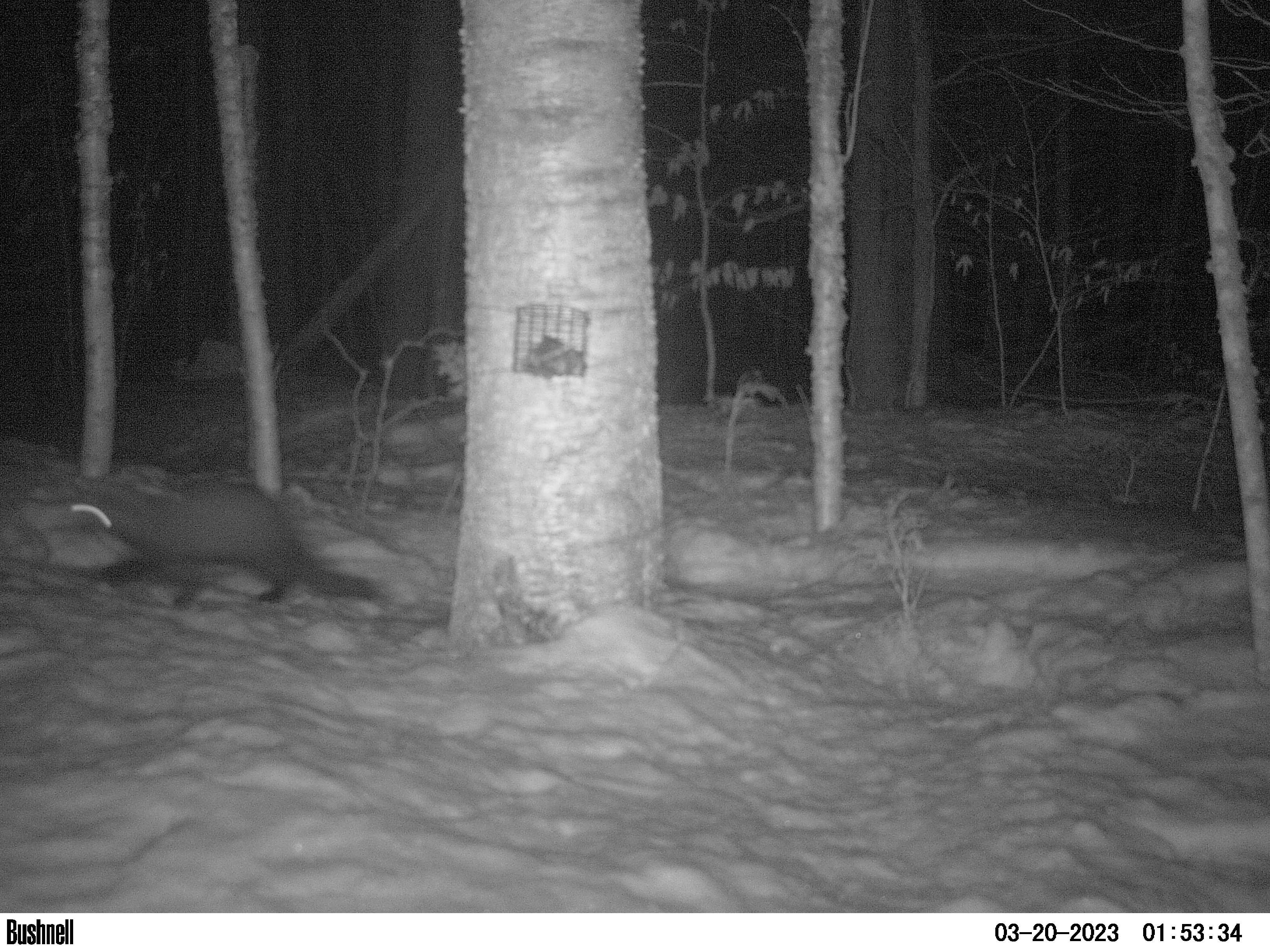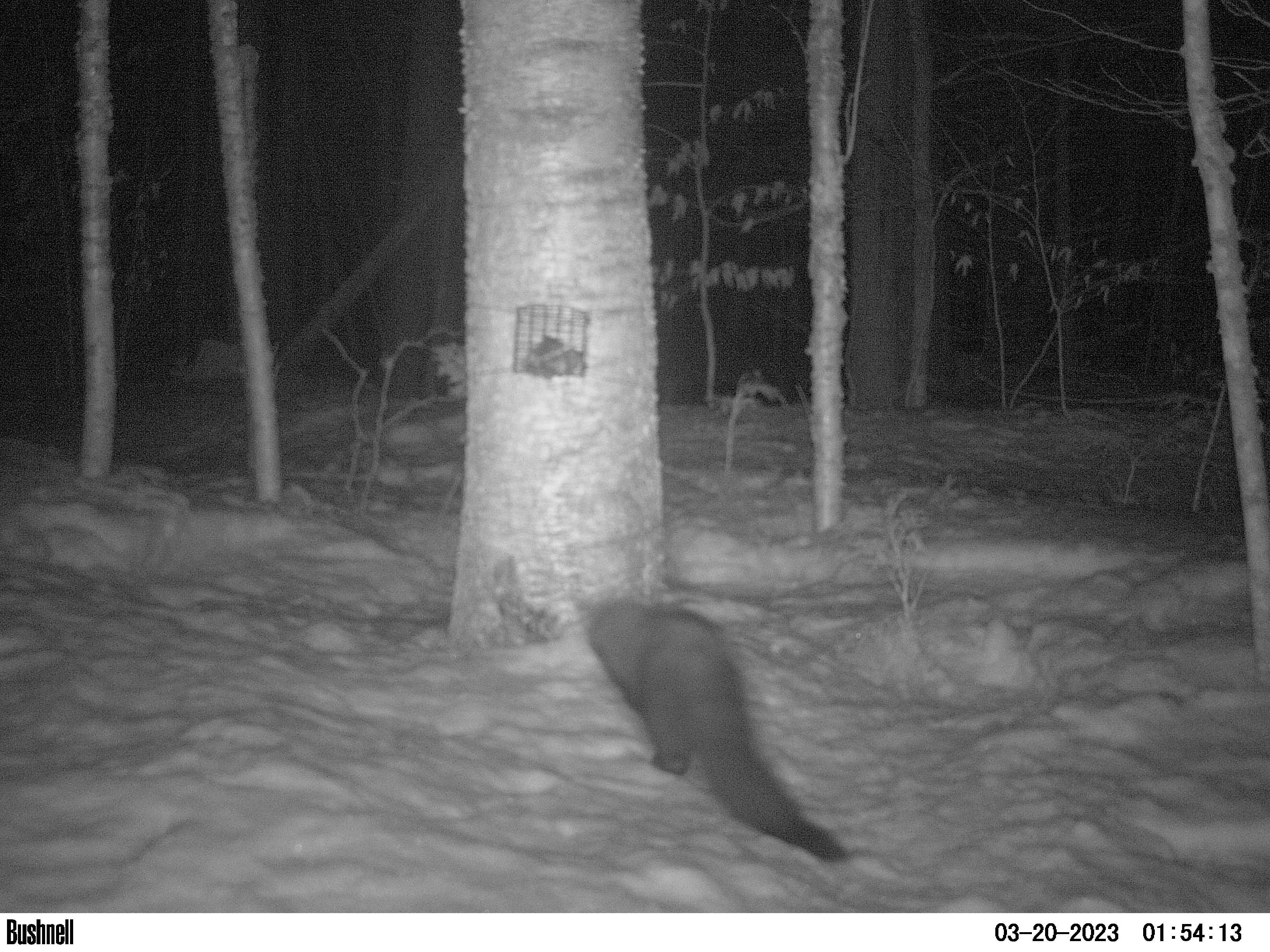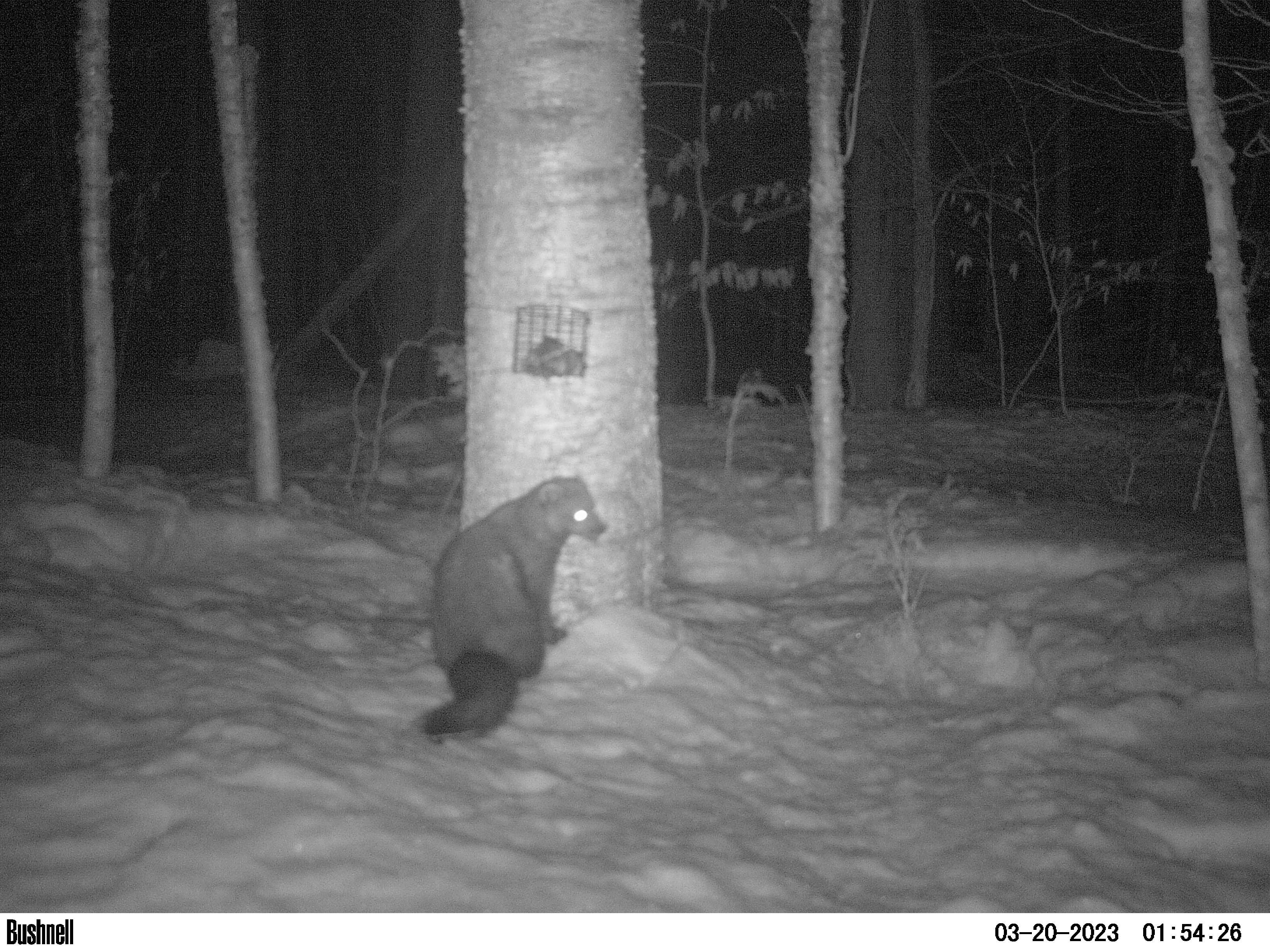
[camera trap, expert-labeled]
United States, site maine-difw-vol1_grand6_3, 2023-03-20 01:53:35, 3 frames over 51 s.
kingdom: Animalia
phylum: Chordata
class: Mammalia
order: Carnivora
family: Mustelidae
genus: Pekania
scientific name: Pekania pennanti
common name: fisher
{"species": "fisher (Pekania pennanti)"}